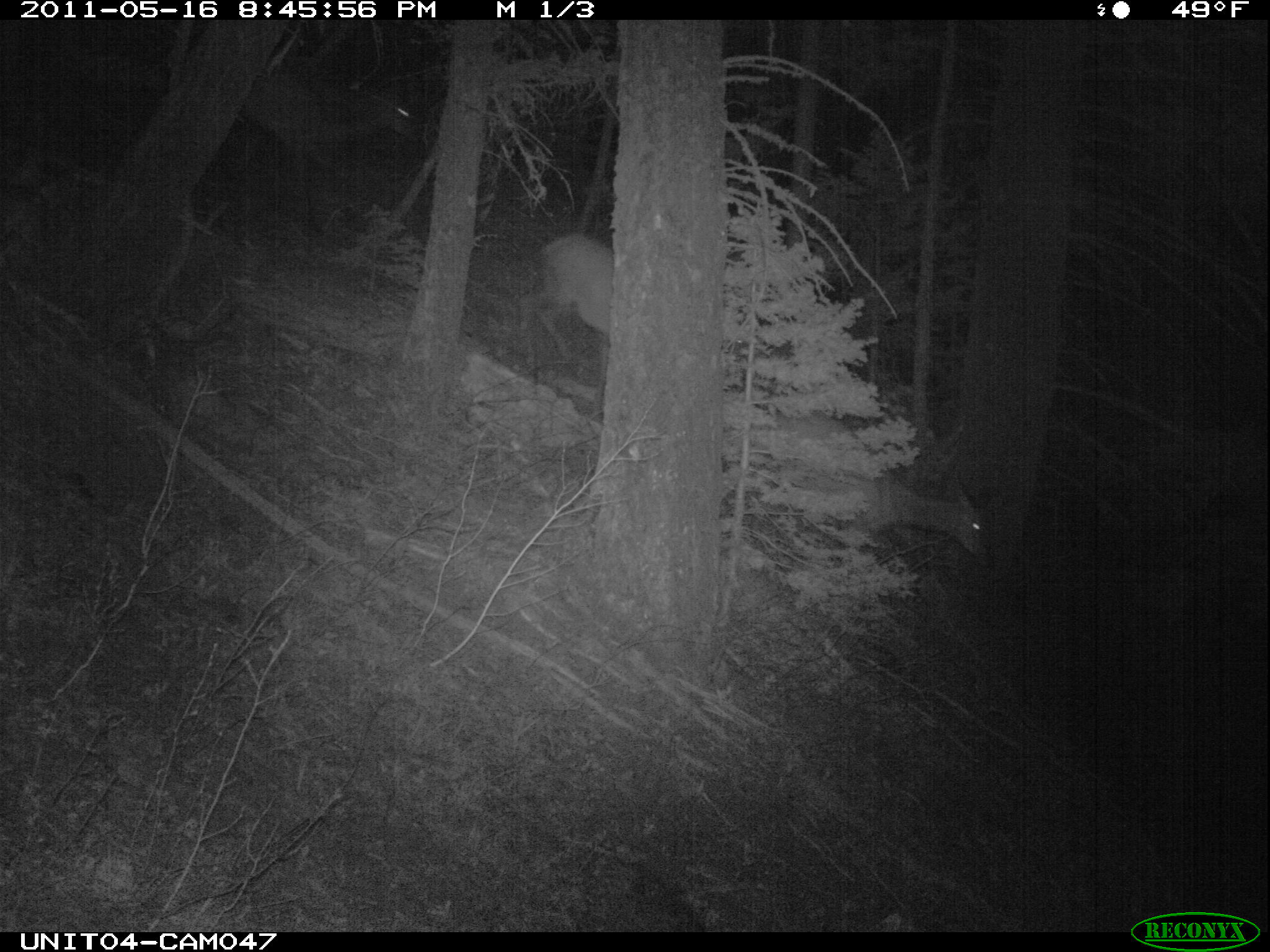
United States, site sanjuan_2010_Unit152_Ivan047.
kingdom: Animalia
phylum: Chordata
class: Mammalia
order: Artiodactyla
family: Cervidae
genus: Cervus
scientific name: Cervus elaphus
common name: red deer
Cervus elaphus (red deer).